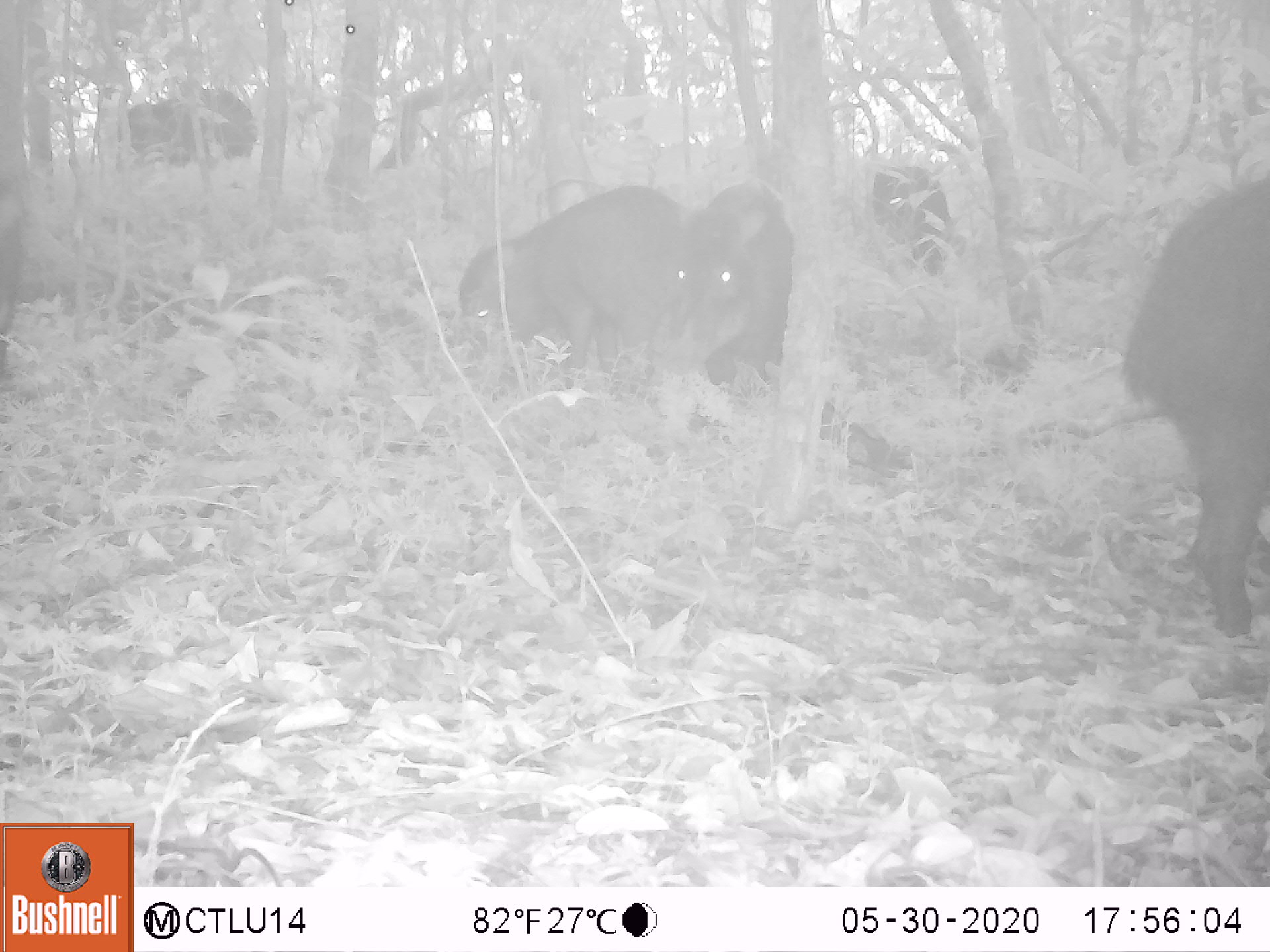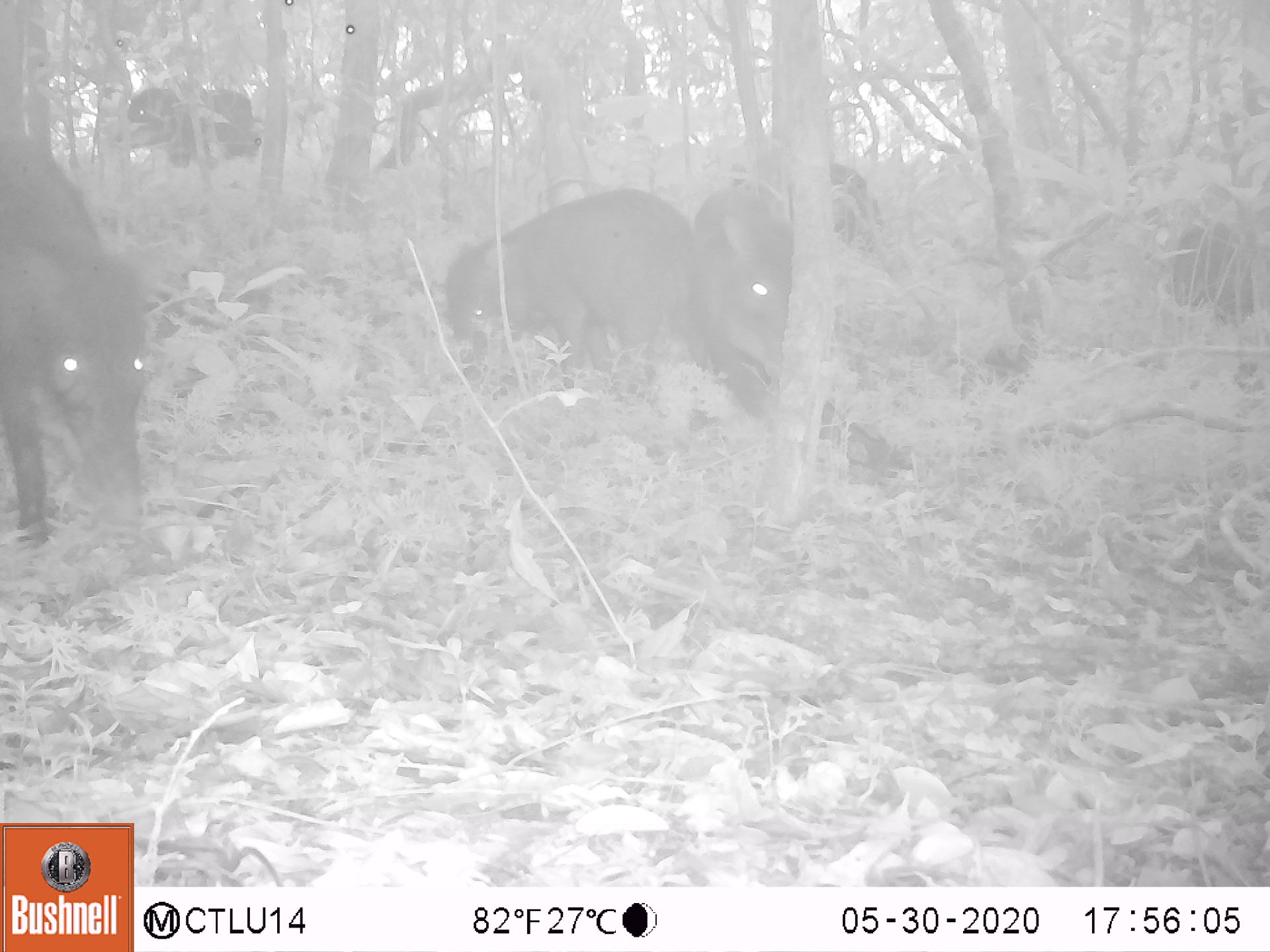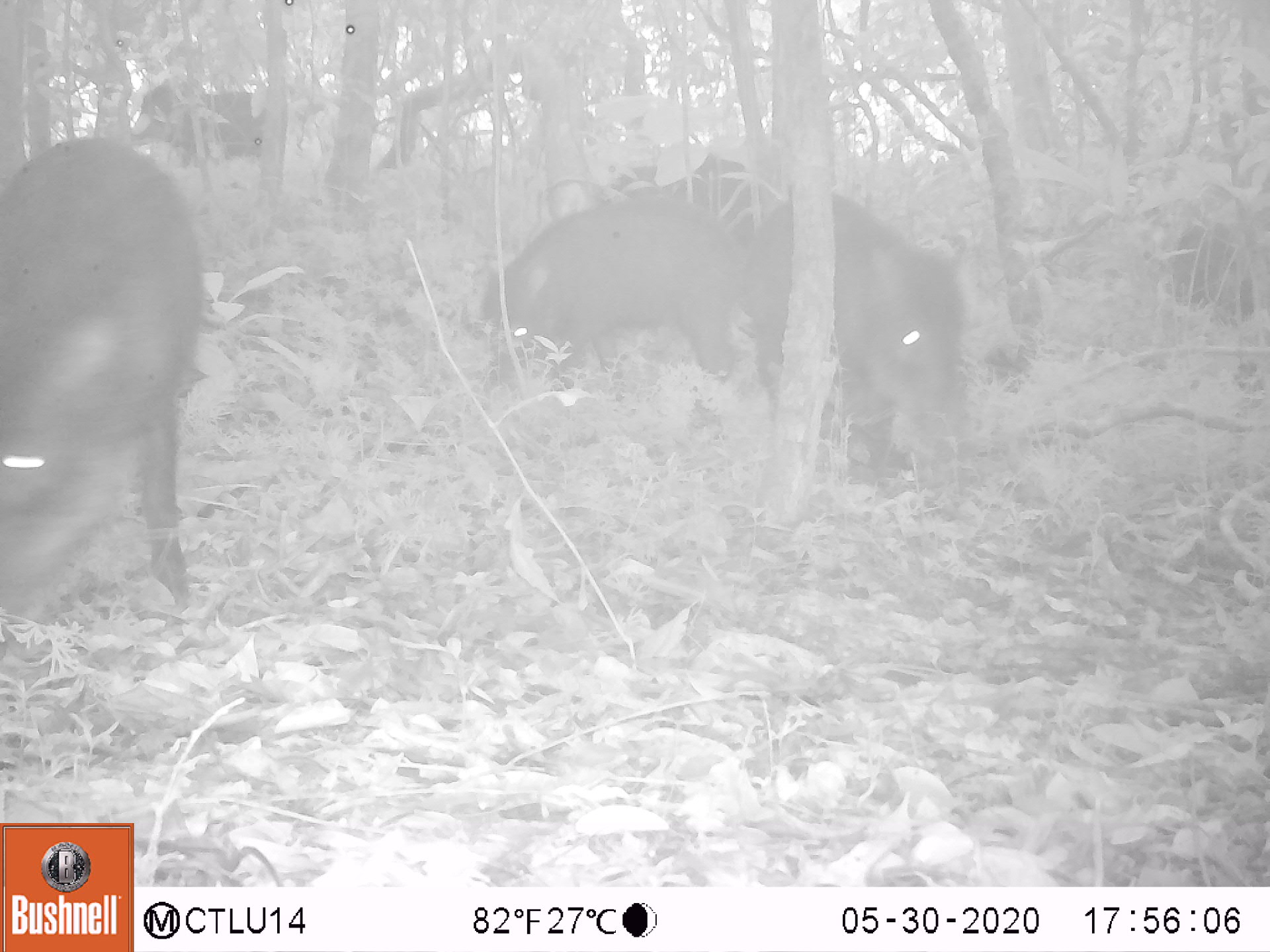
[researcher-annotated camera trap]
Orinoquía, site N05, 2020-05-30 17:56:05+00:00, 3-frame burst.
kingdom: Animalia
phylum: Chordata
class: Mammalia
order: Artiodactyla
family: Tayassuidae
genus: Tayassu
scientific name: Tayassu pecari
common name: white-lipped peccary